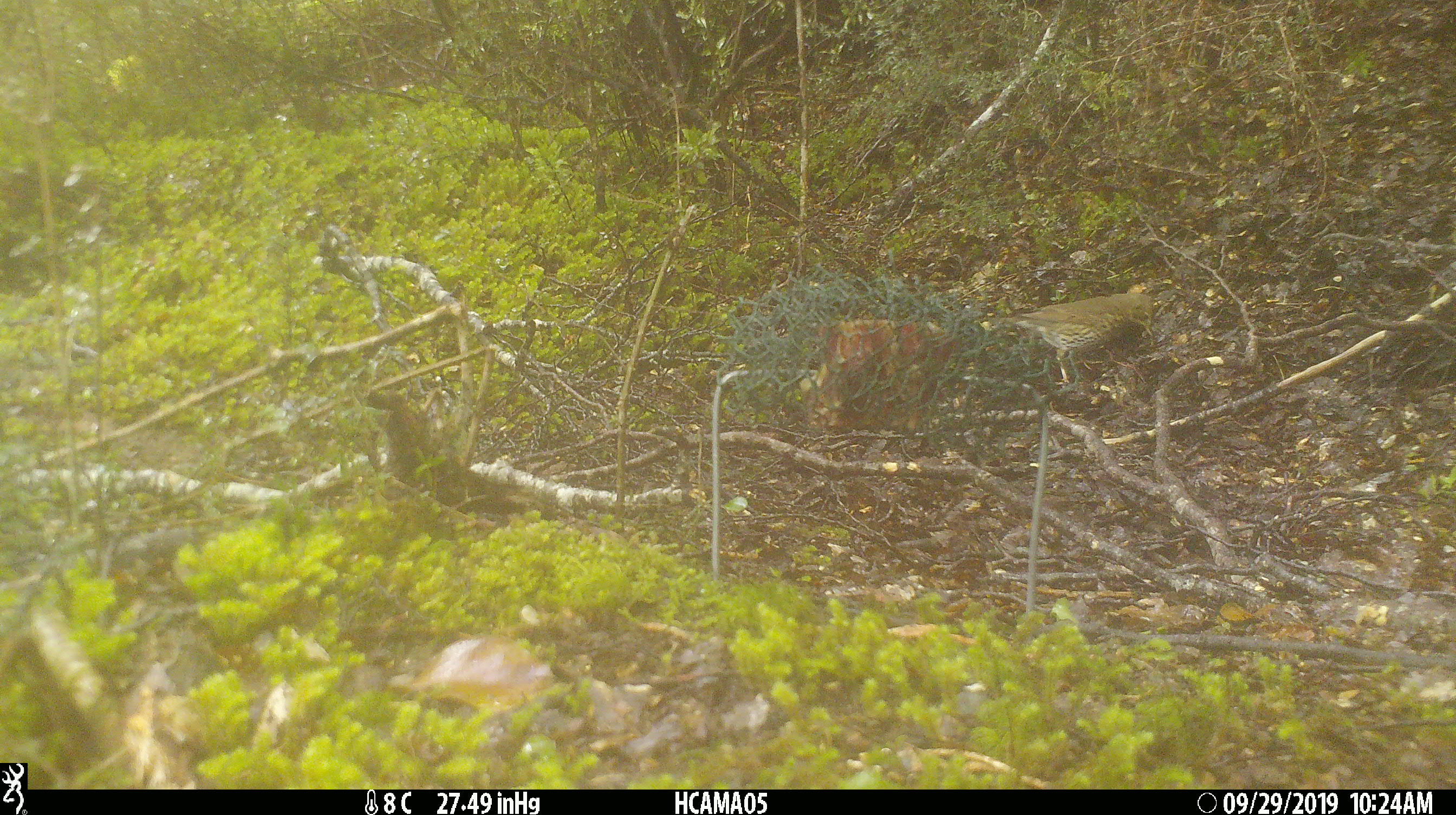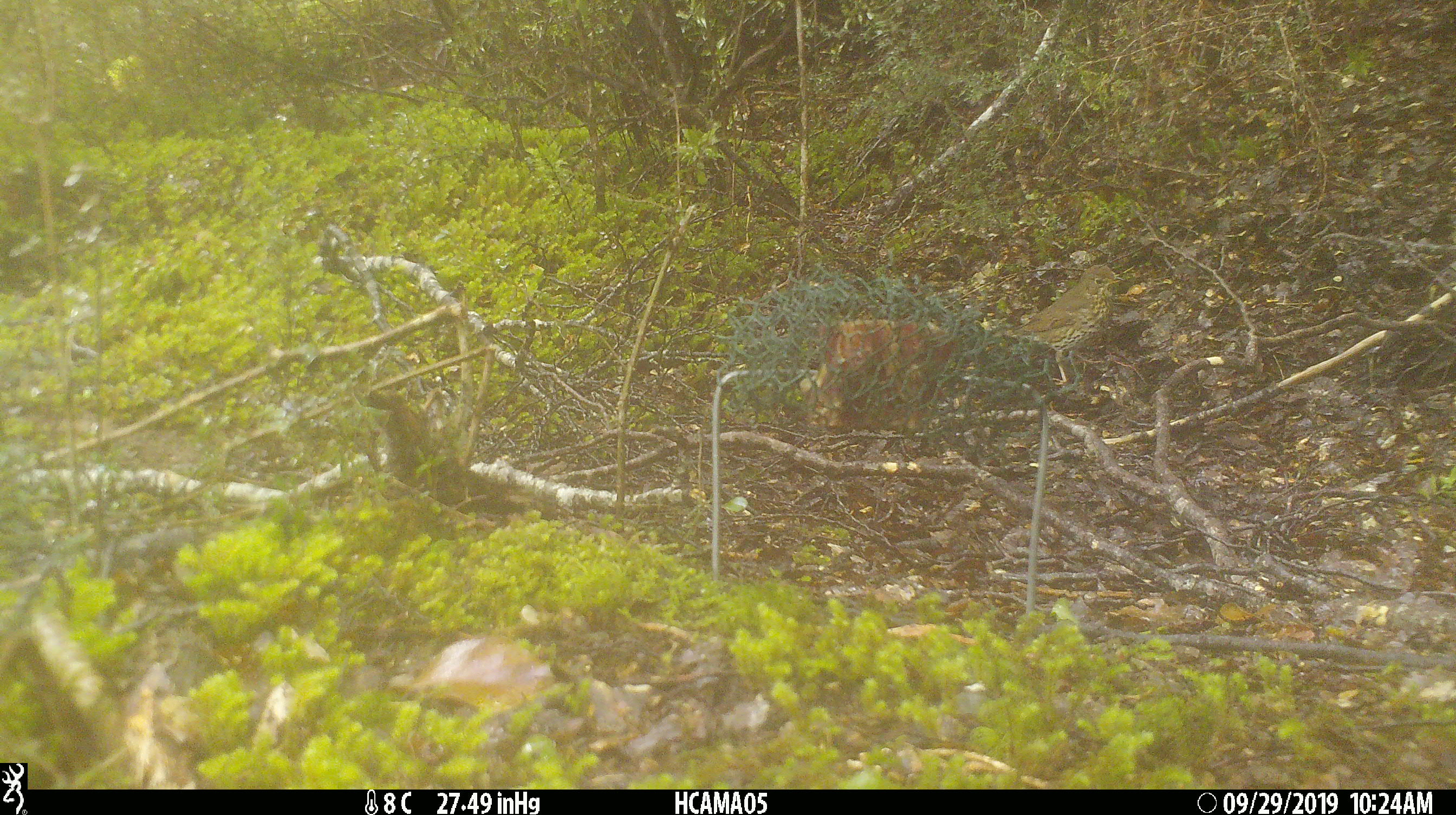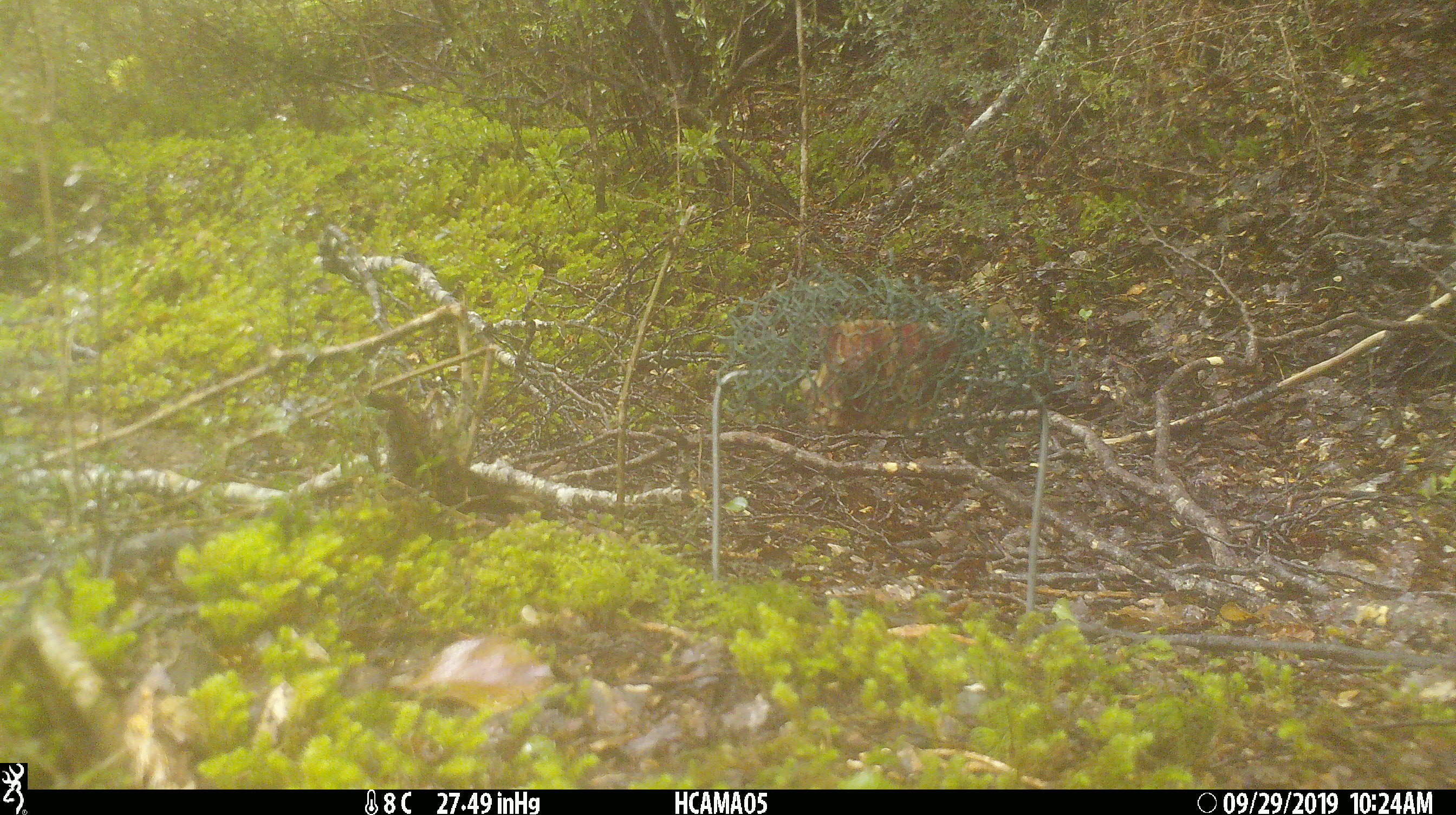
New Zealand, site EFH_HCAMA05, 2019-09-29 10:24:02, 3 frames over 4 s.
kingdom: Animalia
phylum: Chordata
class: Aves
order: Passeriformes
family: Turdidae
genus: Turdus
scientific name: Turdus philomelos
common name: song thrush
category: thrush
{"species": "thrush (song thrush) (Turdus philomelos)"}